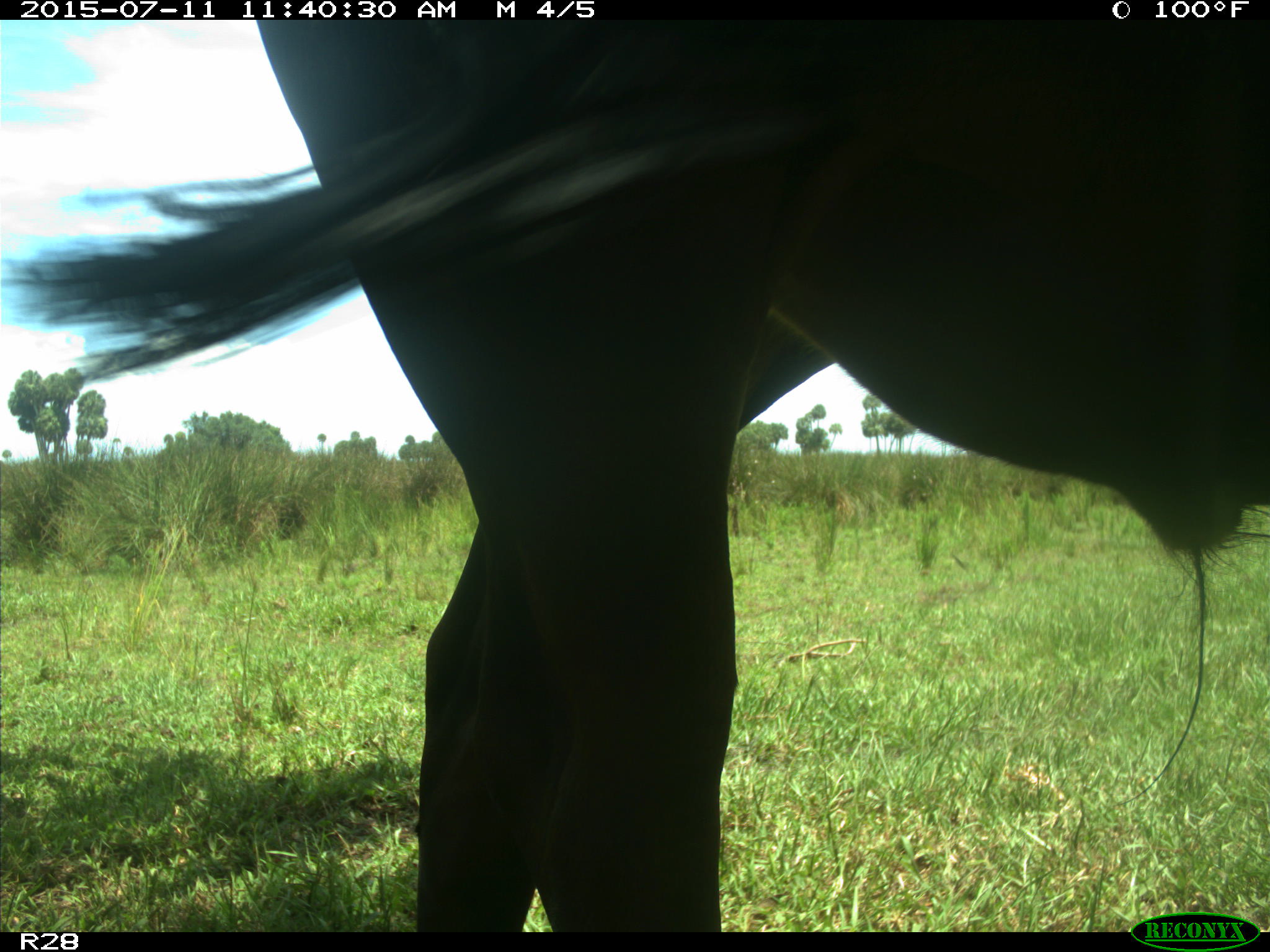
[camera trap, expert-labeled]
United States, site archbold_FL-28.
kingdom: Animalia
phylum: Chordata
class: Mammalia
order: Artiodactyla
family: Bovidae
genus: Bos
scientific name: Bos taurus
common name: domestic cow